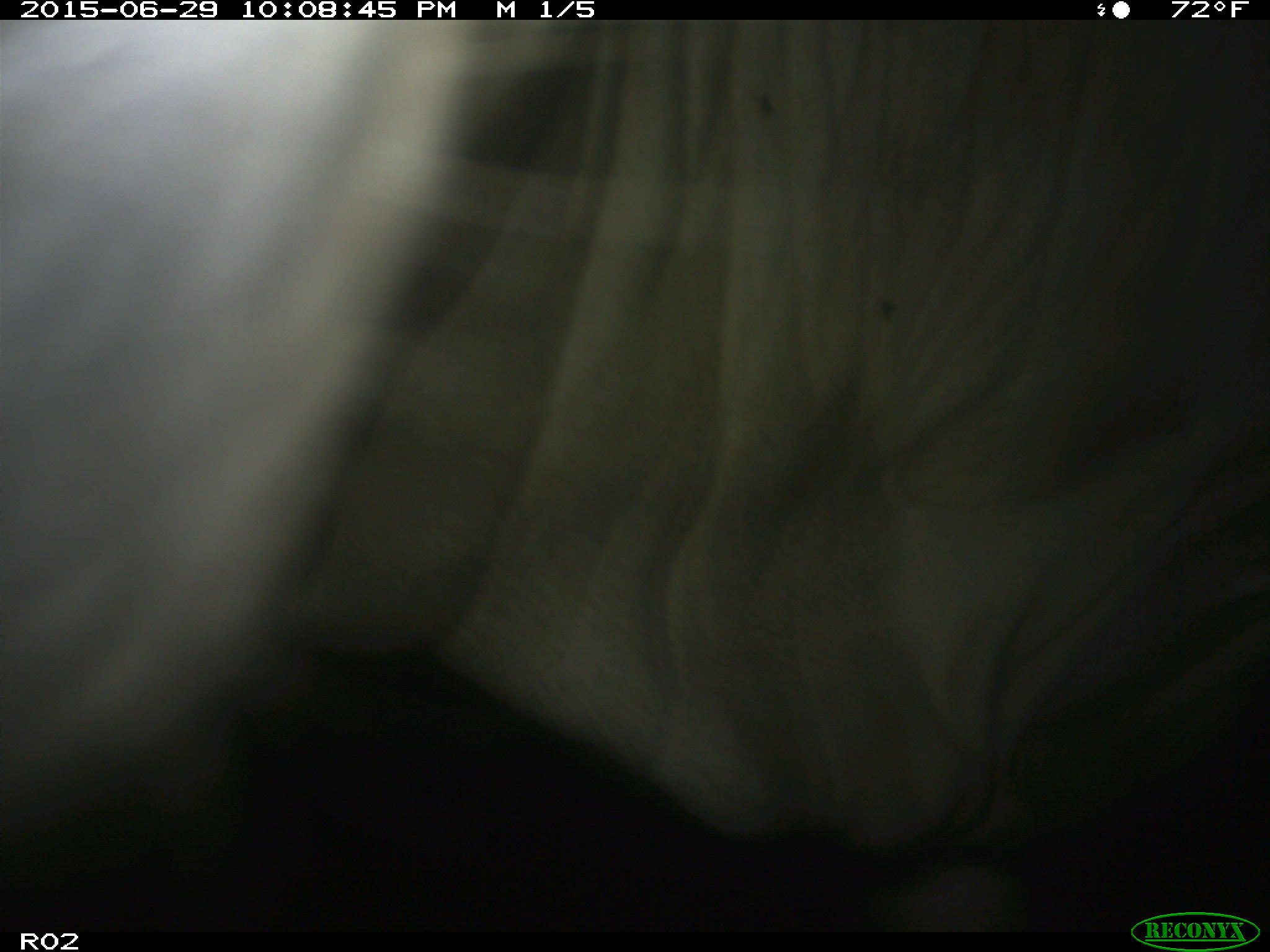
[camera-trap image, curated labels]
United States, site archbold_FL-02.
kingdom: Animalia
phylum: Chordata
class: Mammalia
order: Artiodactyla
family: Bovidae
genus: Bos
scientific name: Bos taurus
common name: domestic cow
Bos taurus (domestic cow).